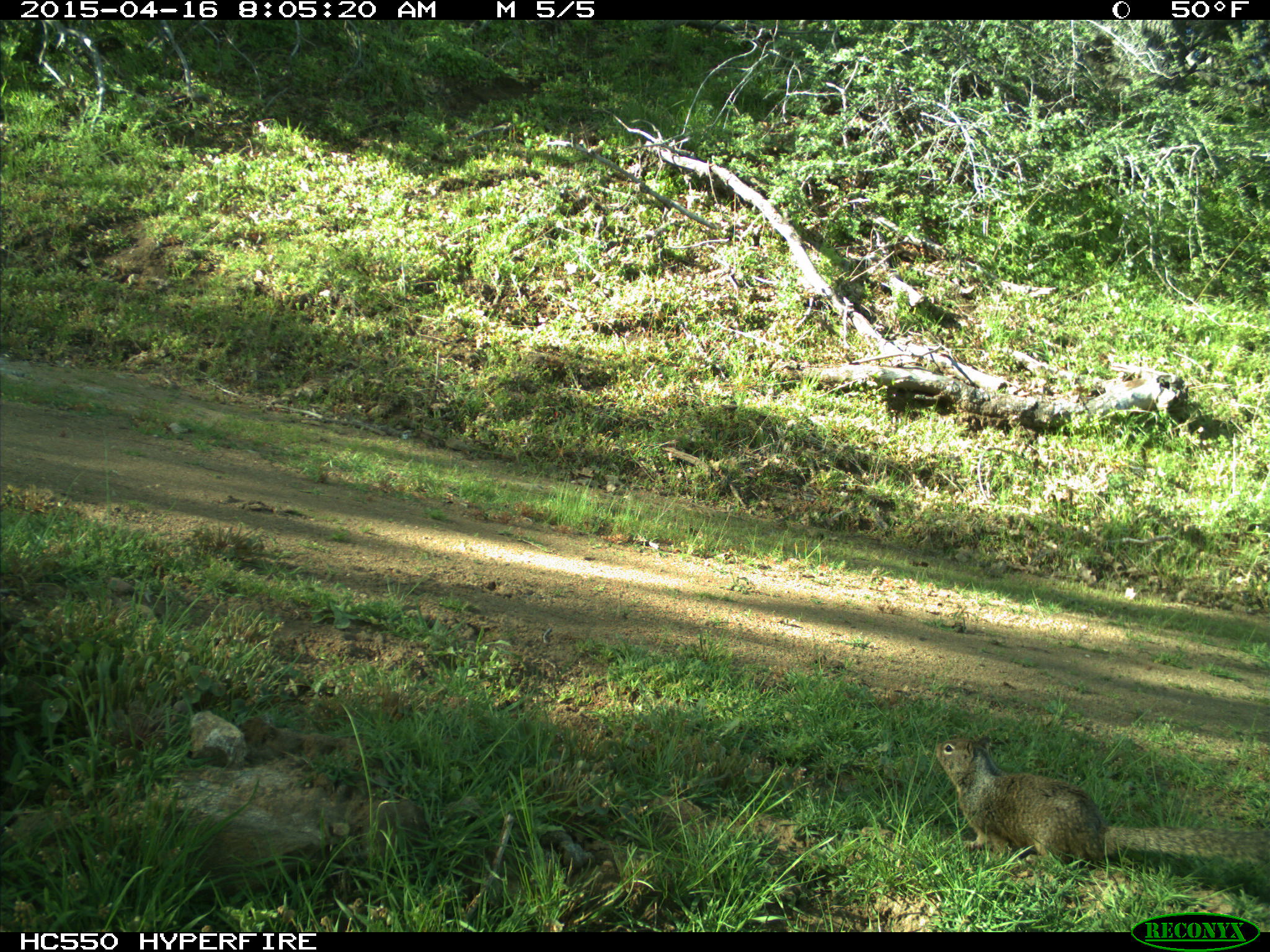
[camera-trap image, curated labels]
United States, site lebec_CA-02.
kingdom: Animalia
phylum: Chordata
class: Mammalia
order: Rodentia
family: Sciuridae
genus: Otospermophilus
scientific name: Otospermophilus beecheyi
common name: california ground squirrel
Otospermophilus beecheyi (california ground squirrel).